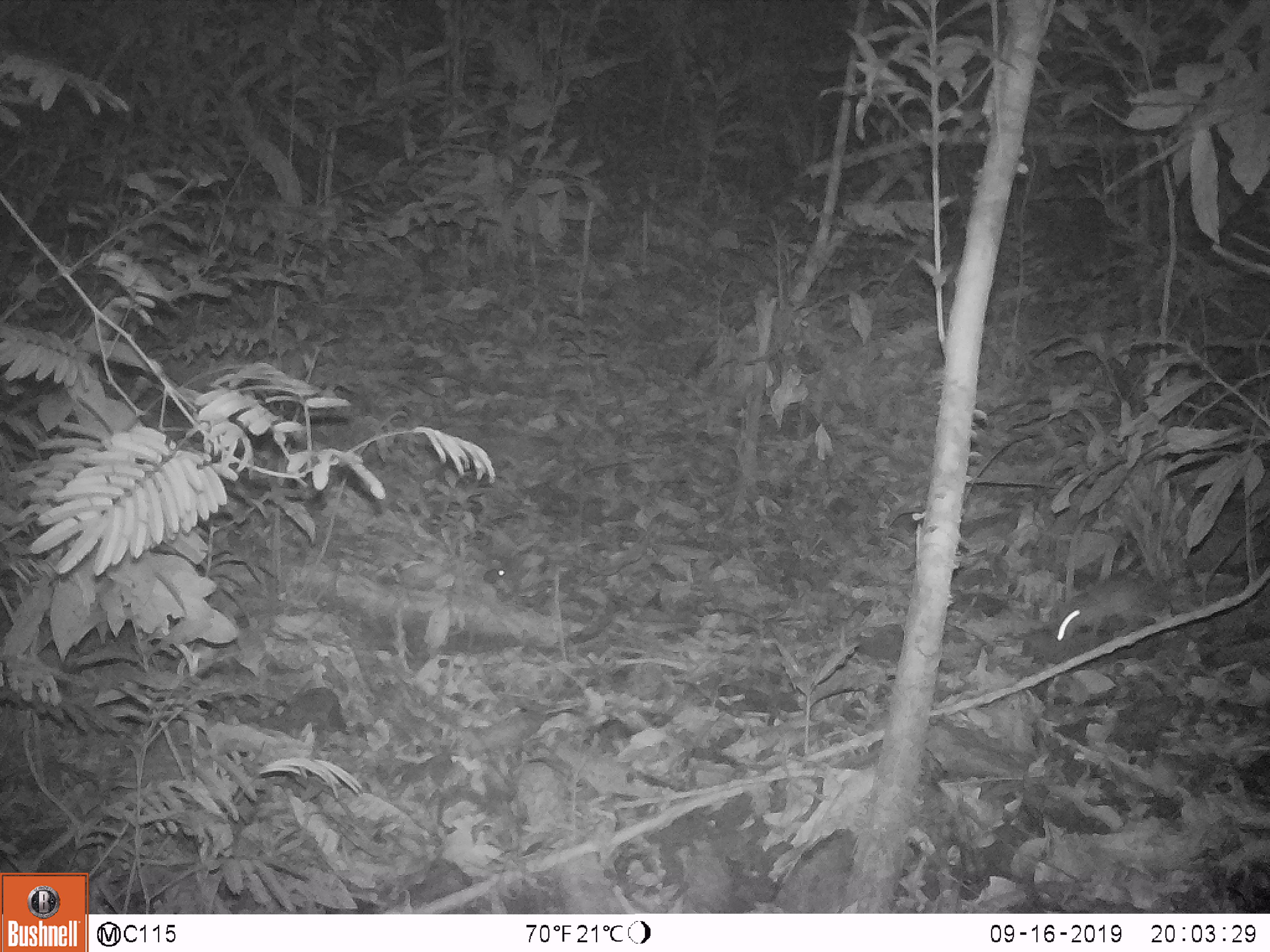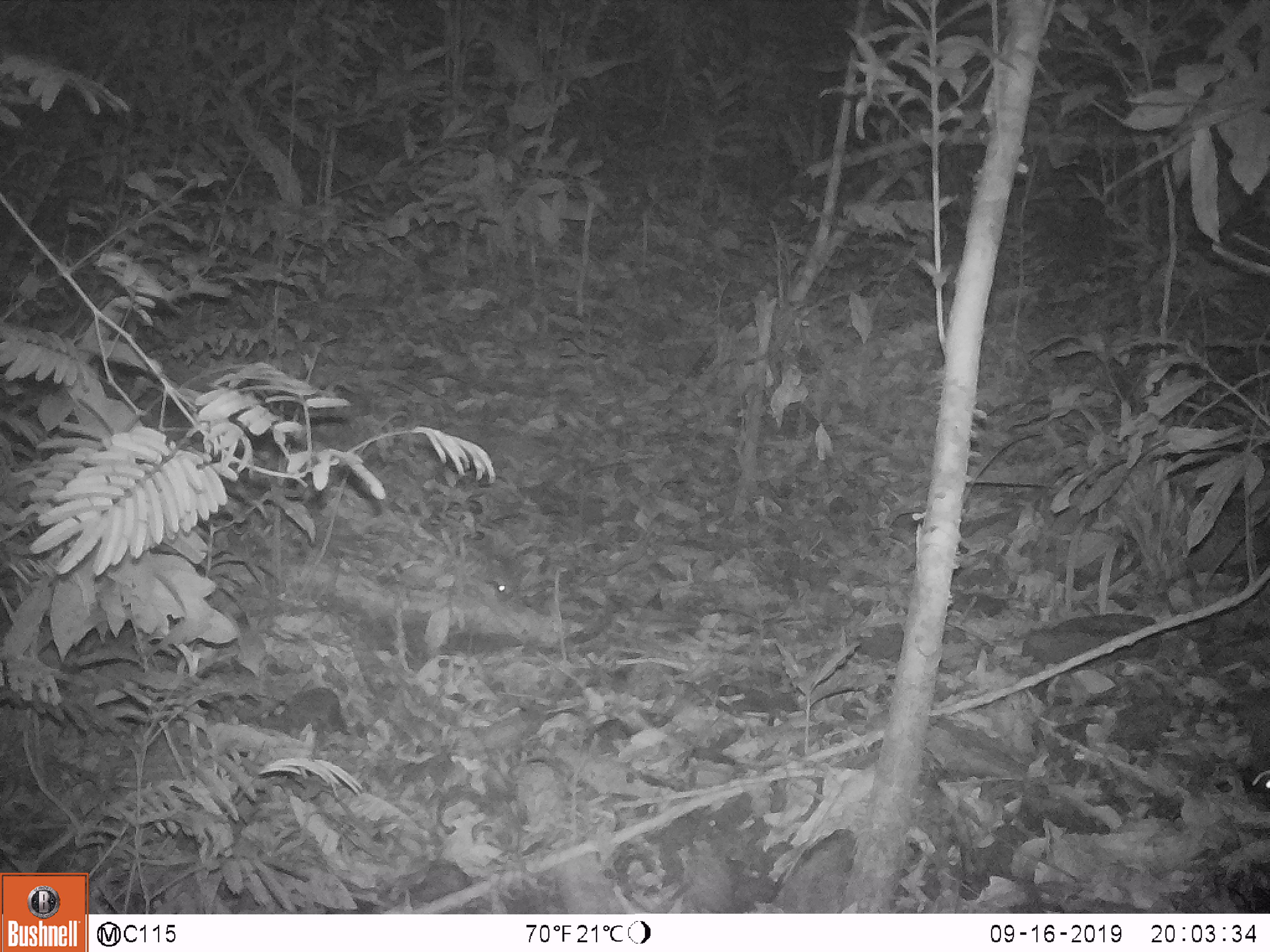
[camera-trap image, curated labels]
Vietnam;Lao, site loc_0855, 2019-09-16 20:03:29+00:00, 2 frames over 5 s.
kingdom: Animalia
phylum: Chordata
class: Mammalia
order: Rodentia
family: Muridae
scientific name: Muridae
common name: old-world mice and rats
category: unidentified murid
Unidentified murid (old-world mice and rats) (Muridae). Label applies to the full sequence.